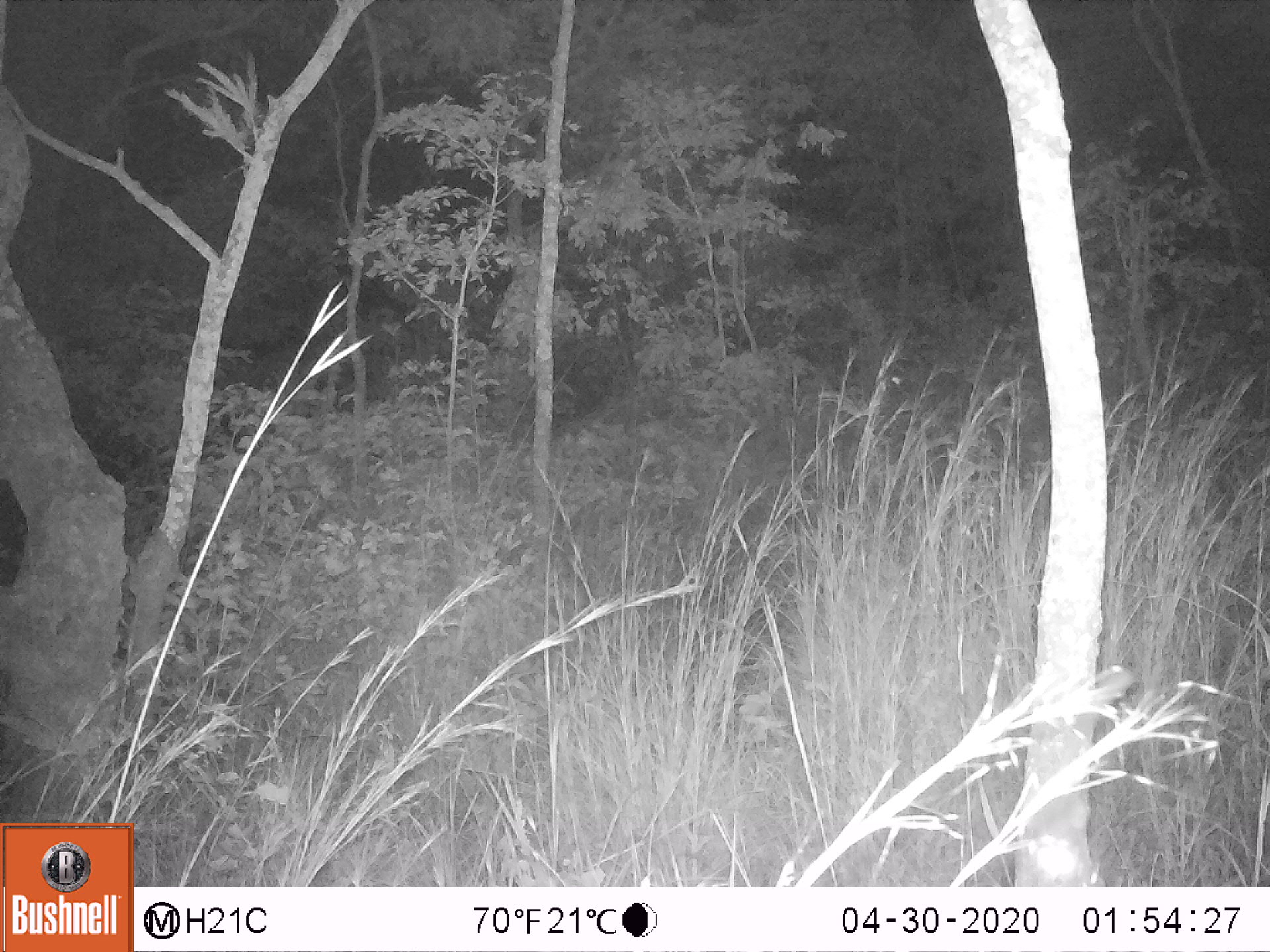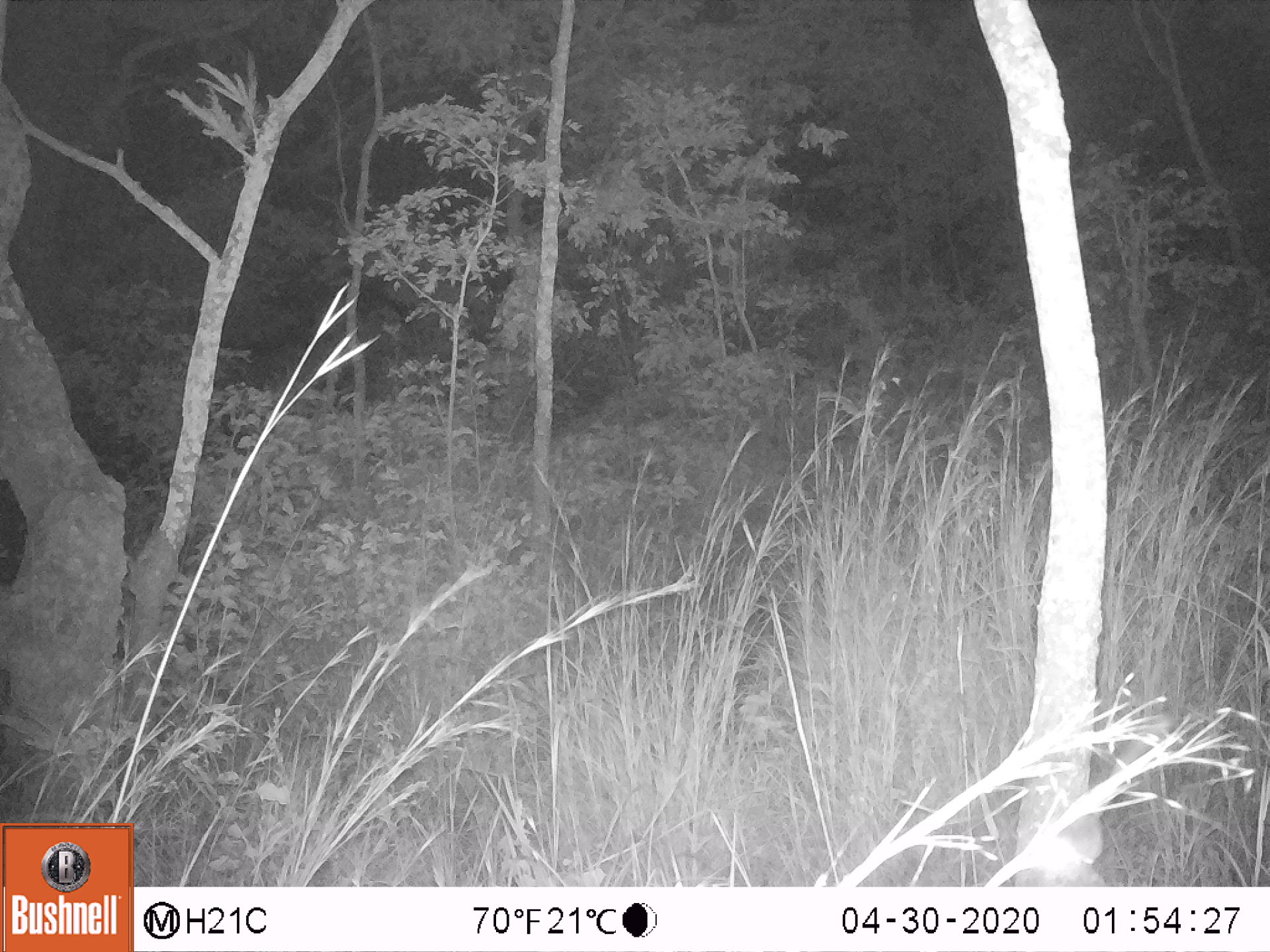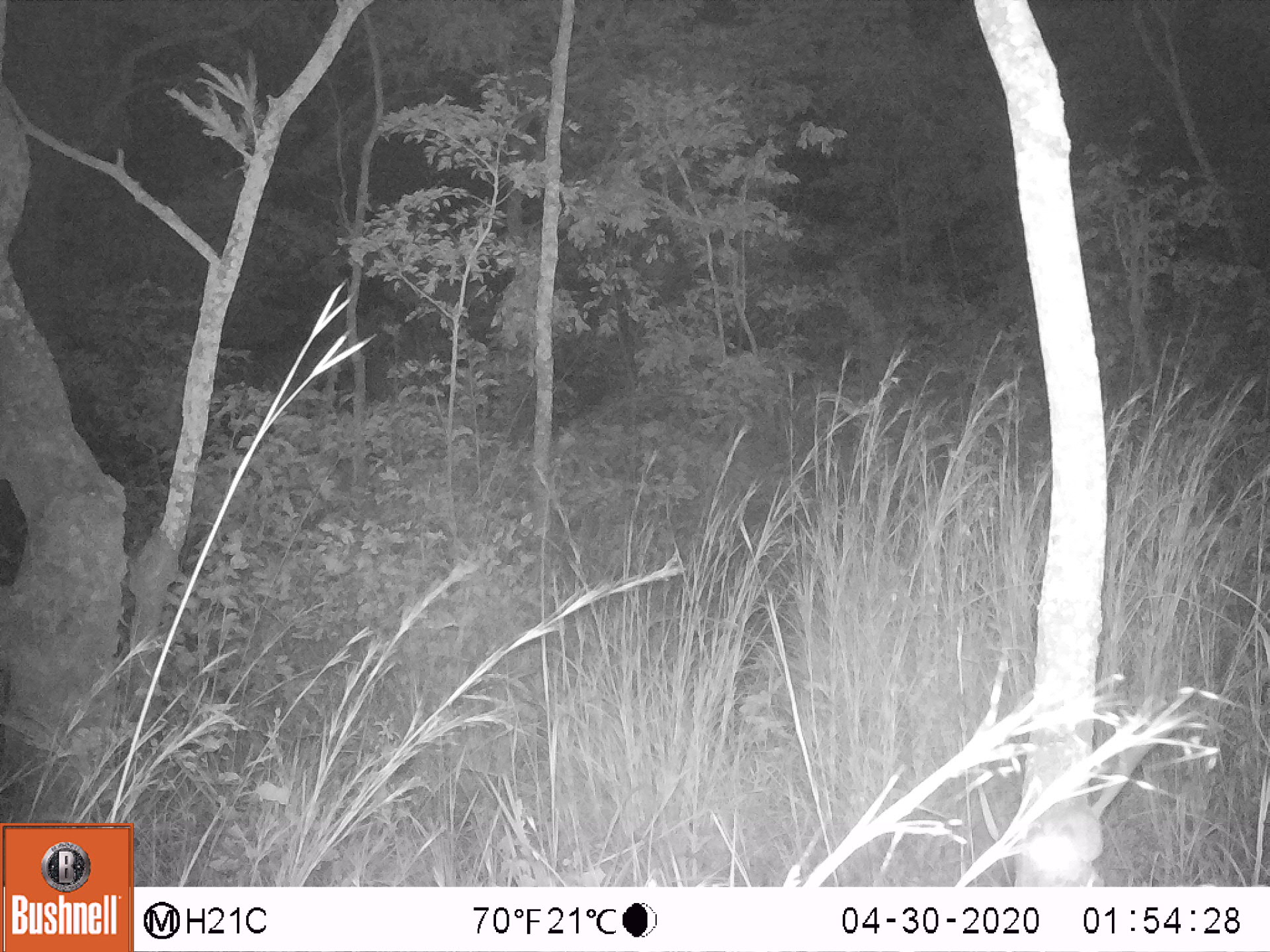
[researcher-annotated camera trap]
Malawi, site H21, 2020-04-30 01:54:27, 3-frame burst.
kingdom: Animalia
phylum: Chordata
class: Mammalia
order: Primates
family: Galagidae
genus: Galago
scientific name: Galago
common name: lesser bushbabies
Galago (lesser bushbabies), count 1.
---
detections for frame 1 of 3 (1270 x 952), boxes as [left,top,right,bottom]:
galago: [1005,668,1136,887]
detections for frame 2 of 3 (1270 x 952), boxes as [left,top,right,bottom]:
galago: [1015,766,1108,883]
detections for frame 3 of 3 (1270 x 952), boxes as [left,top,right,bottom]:
galago: [1017,712,1165,883]